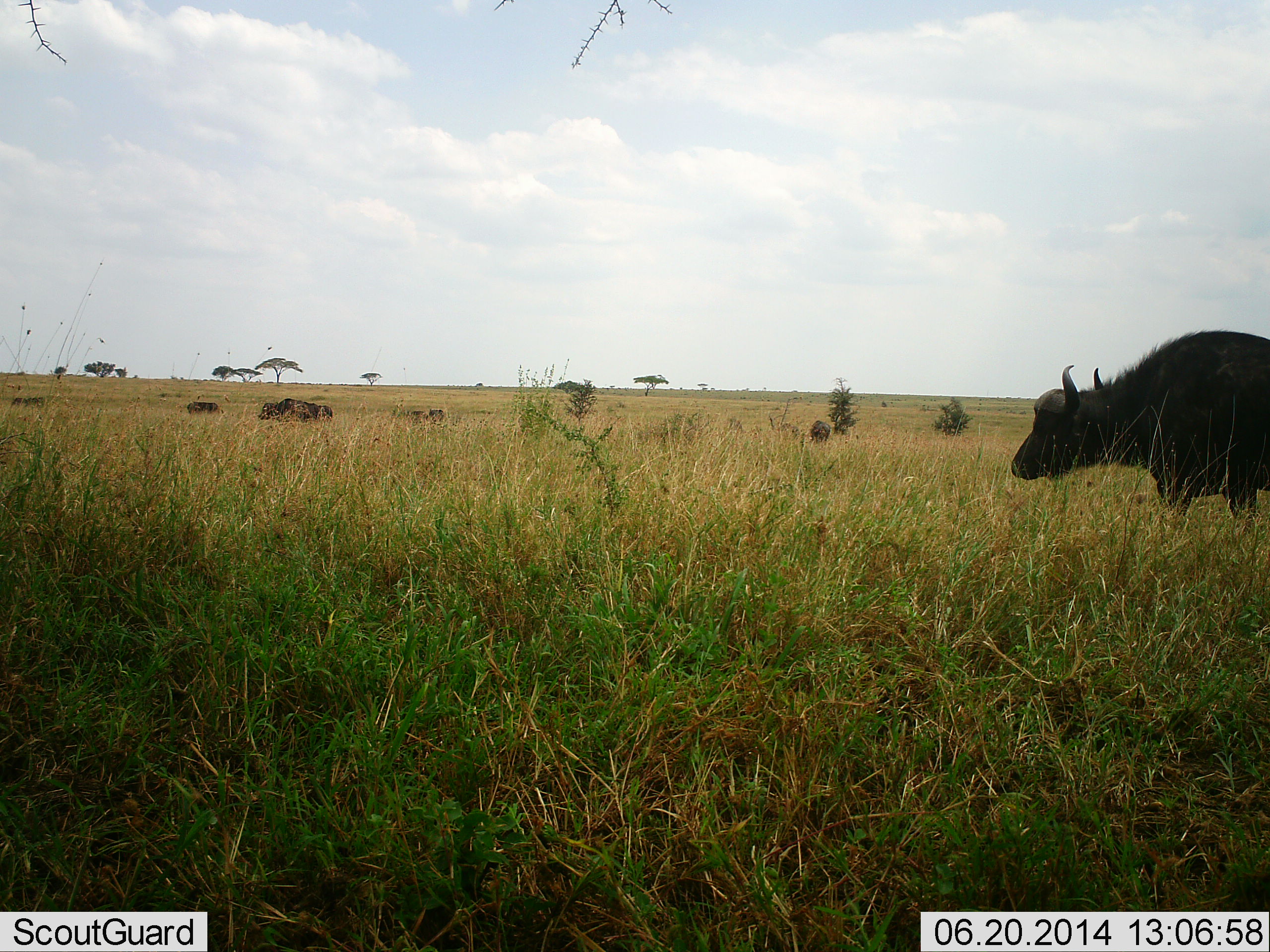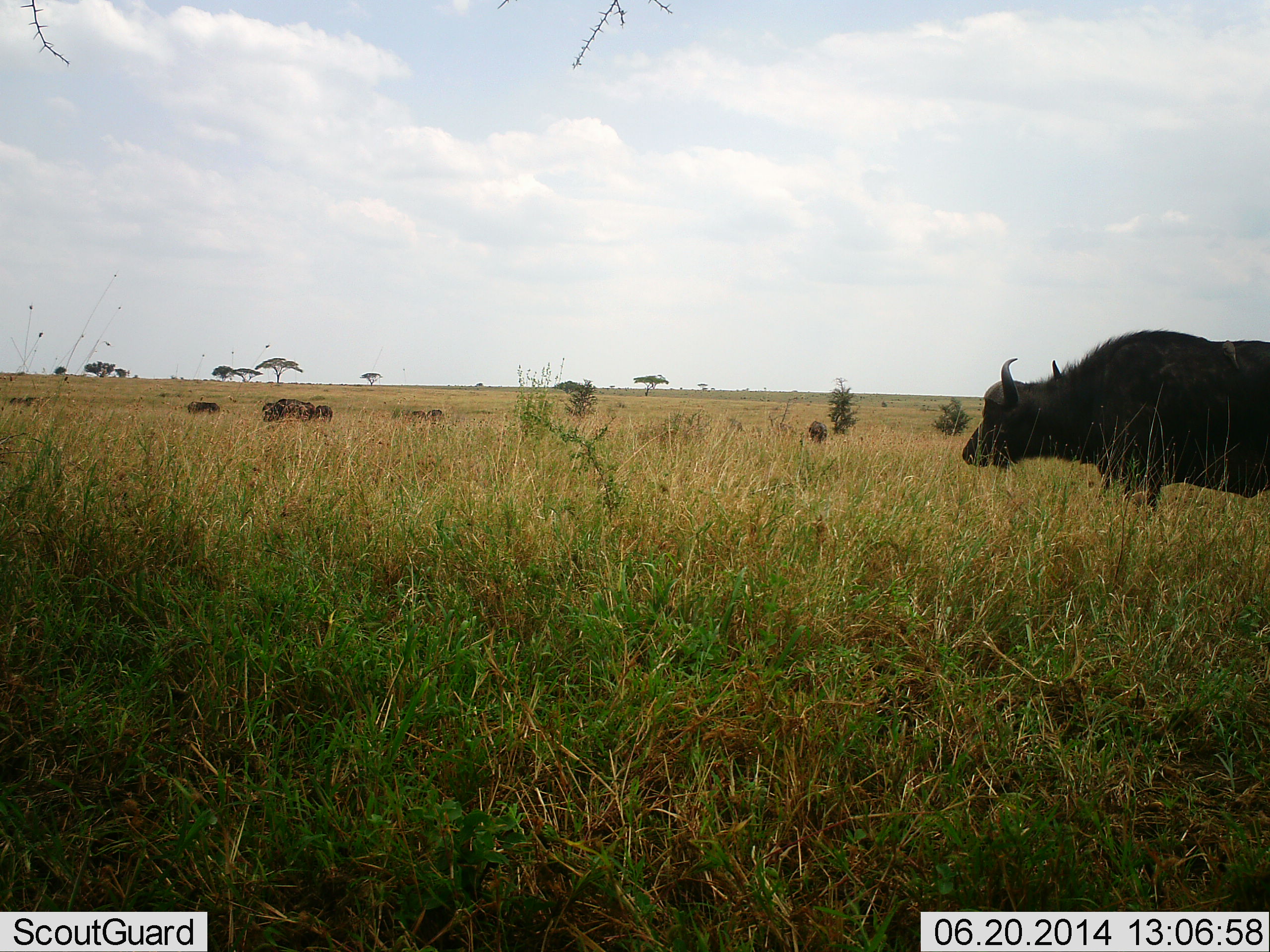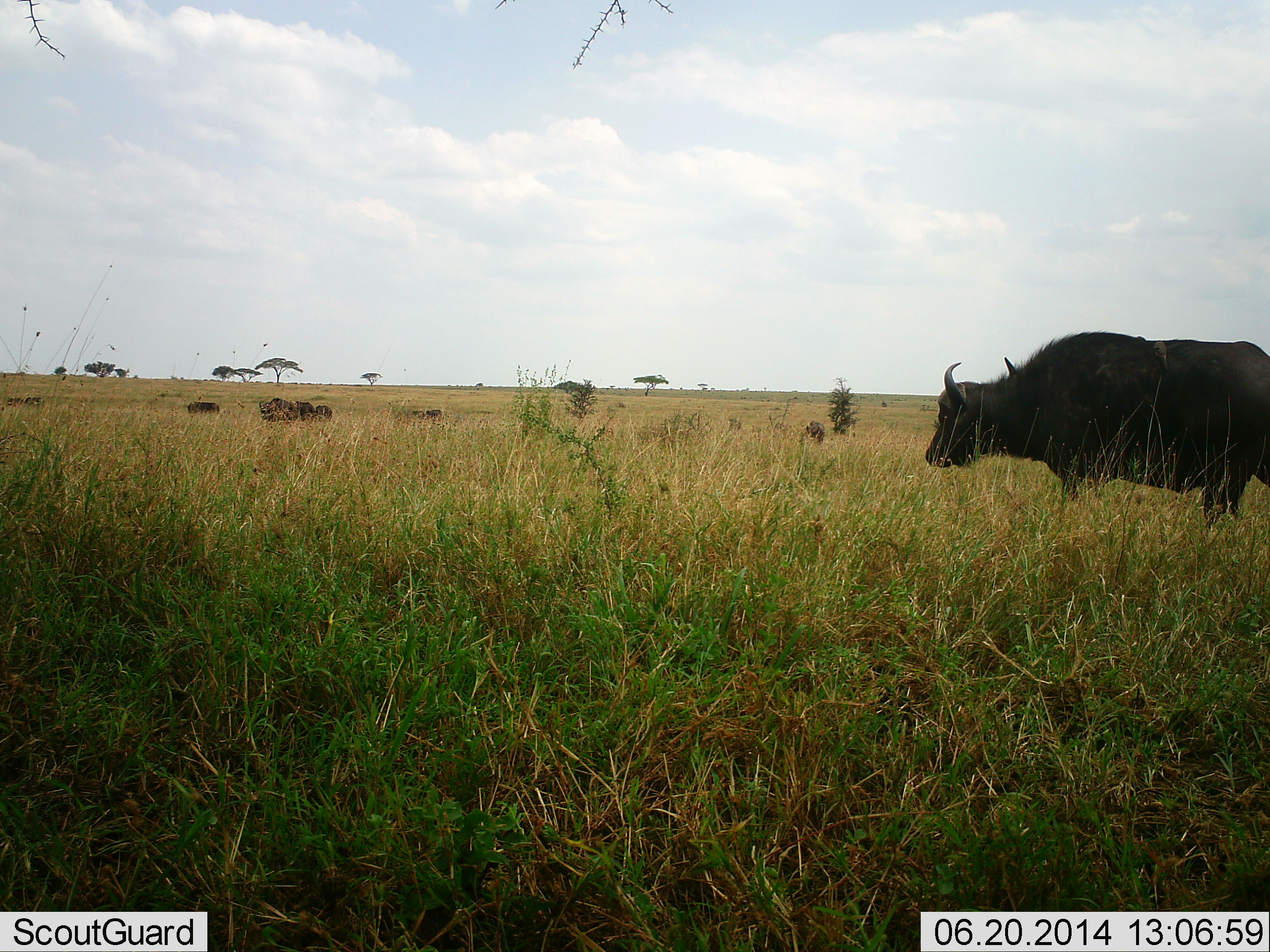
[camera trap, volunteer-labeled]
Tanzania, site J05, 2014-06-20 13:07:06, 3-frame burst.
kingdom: Animalia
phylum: Chordata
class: Mammalia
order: Artiodactyla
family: Bovidae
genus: Syncerus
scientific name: Syncerus caffer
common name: cape buffalo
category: buffalo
Buffalo (cape buffalo) (Syncerus caffer), count 6. Behavior (volunteer vote fractions): standing 36%, resting 0%, moving 82%, interacting 0%. Young present (vote fraction): 0%. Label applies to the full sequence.